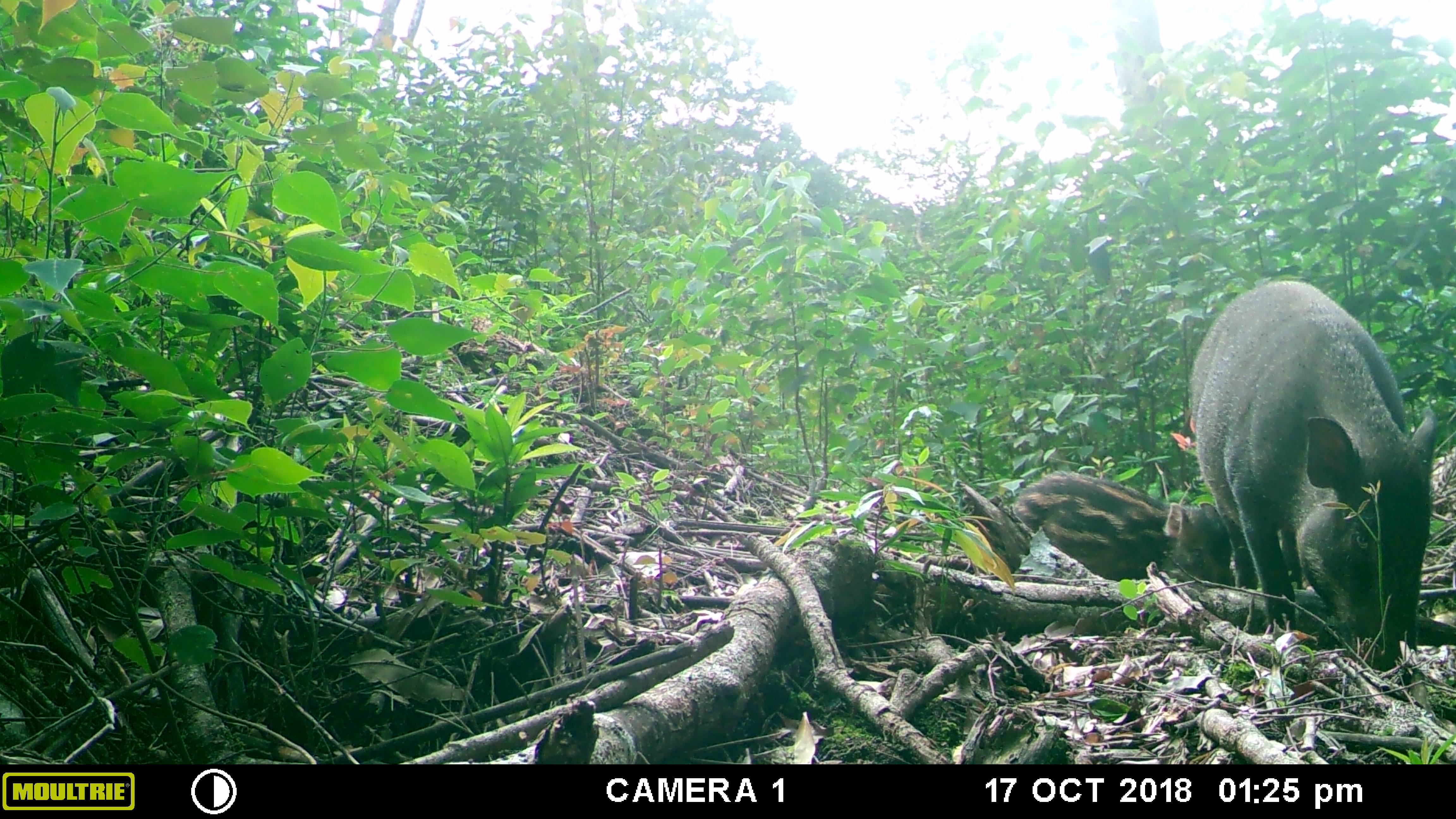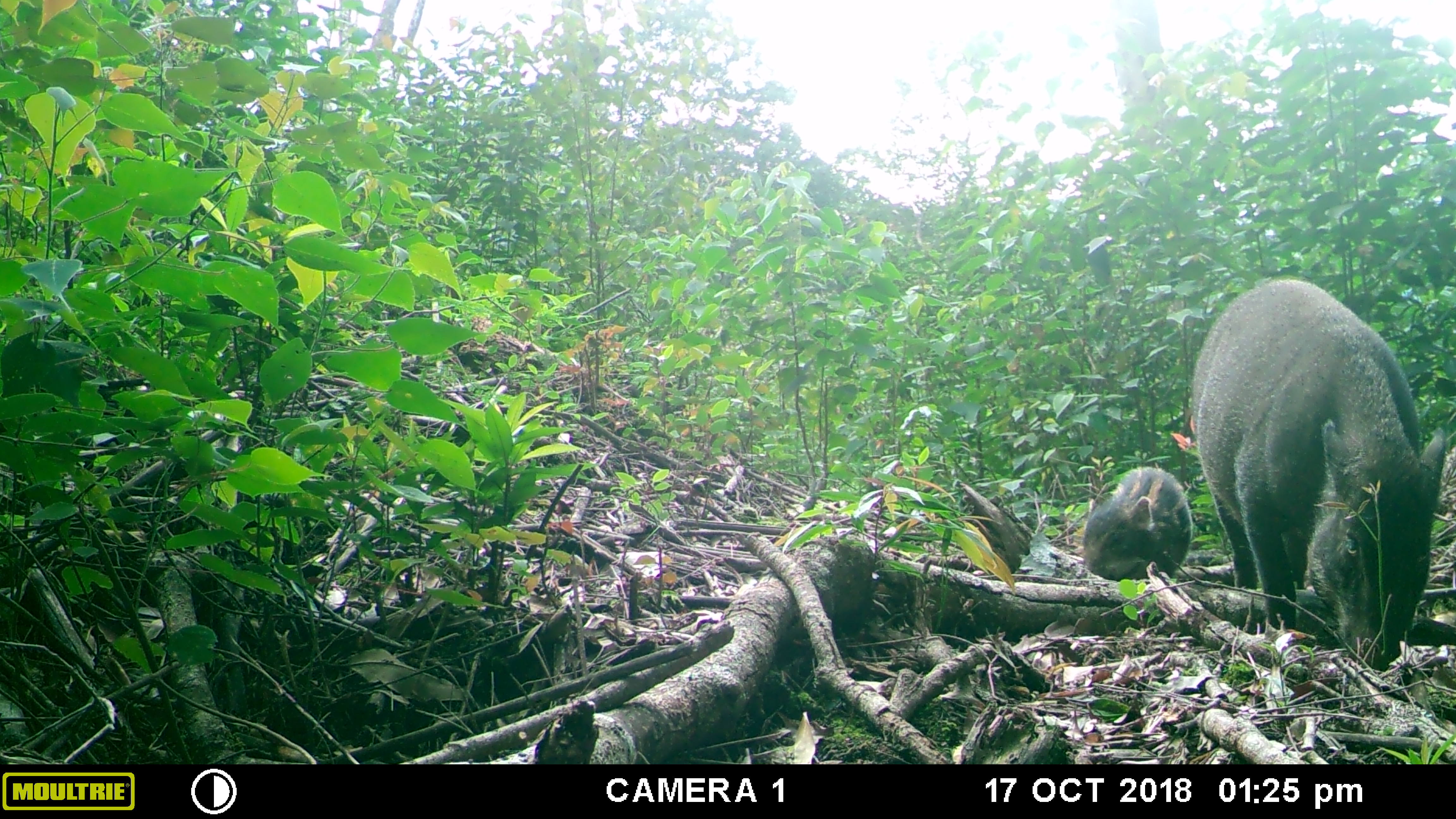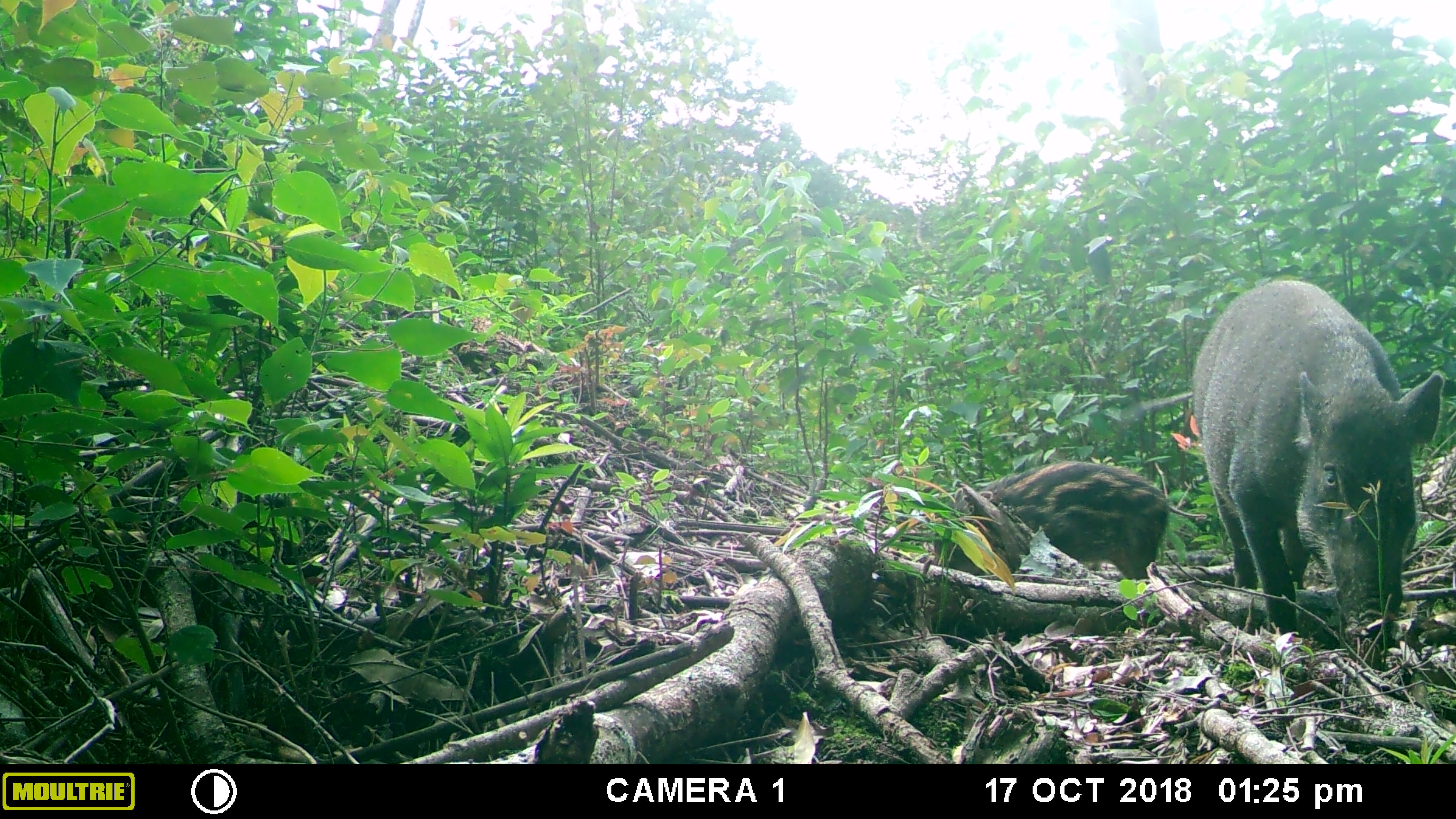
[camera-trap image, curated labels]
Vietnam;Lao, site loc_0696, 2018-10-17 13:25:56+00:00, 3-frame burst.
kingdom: Animalia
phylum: Chordata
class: Mammalia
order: Artiodactyla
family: Suidae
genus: Sus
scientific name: Sus scrofa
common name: eurasian wild pig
Eurasian wild pig (Sus scrofa). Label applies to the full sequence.